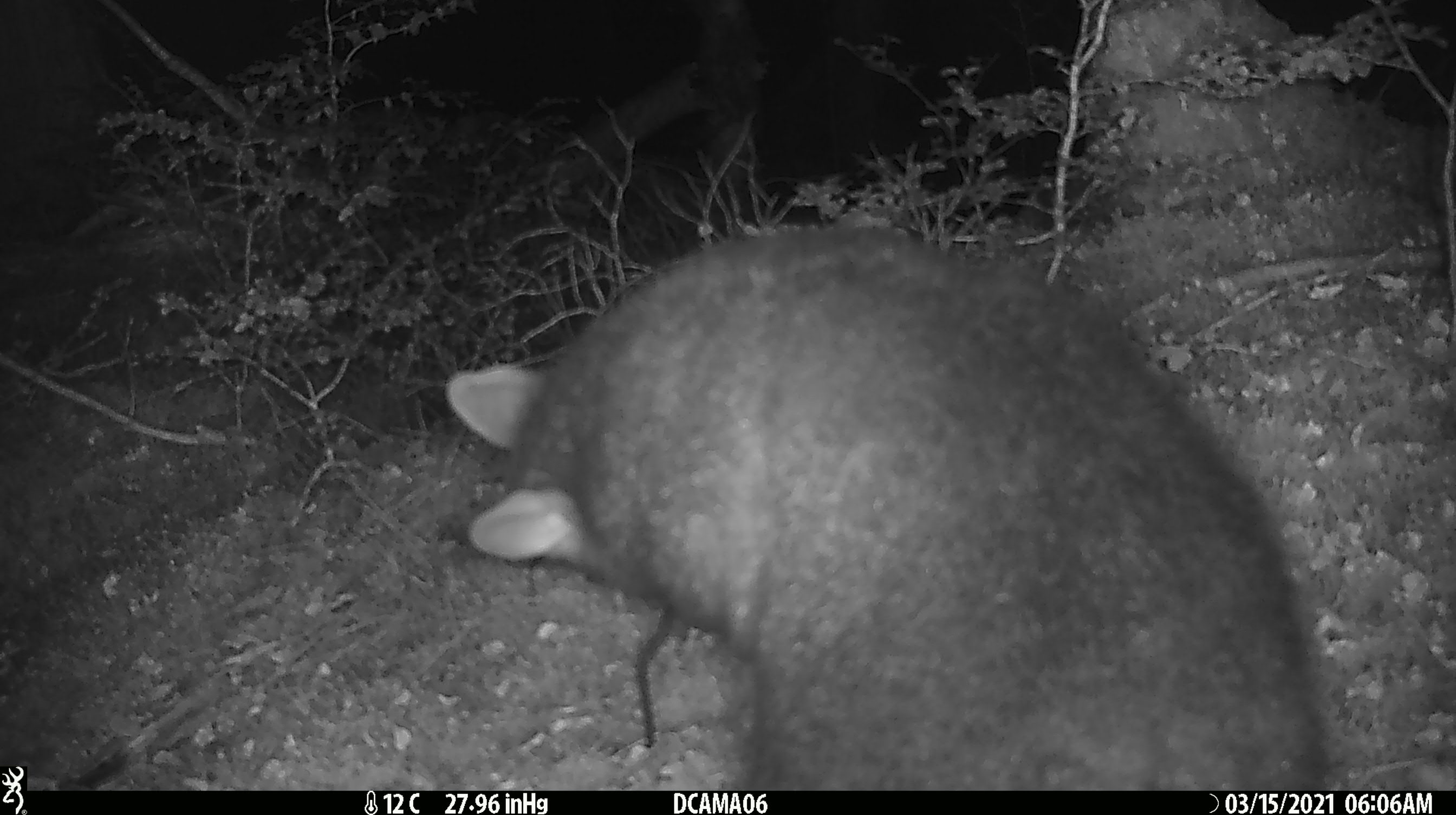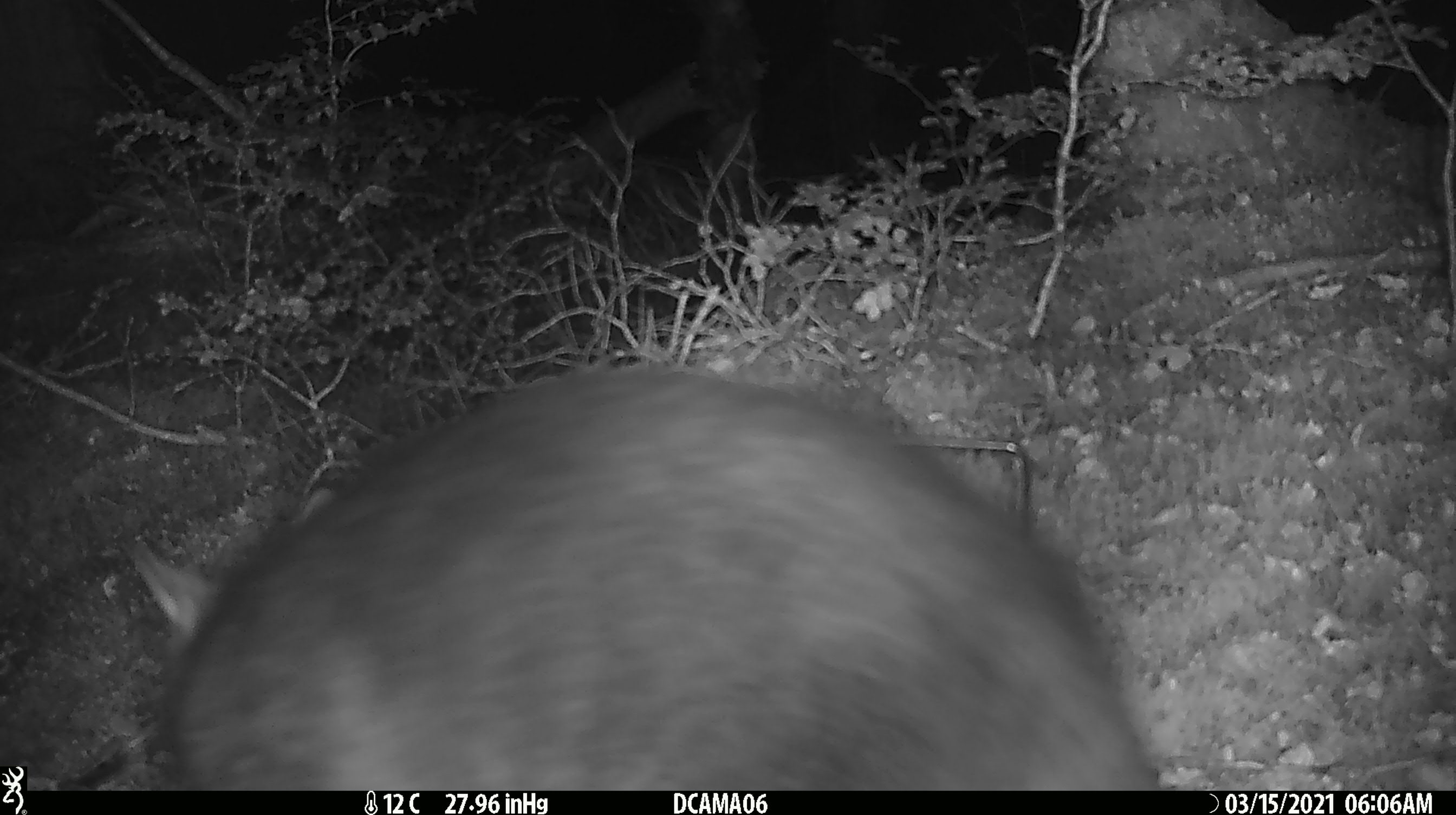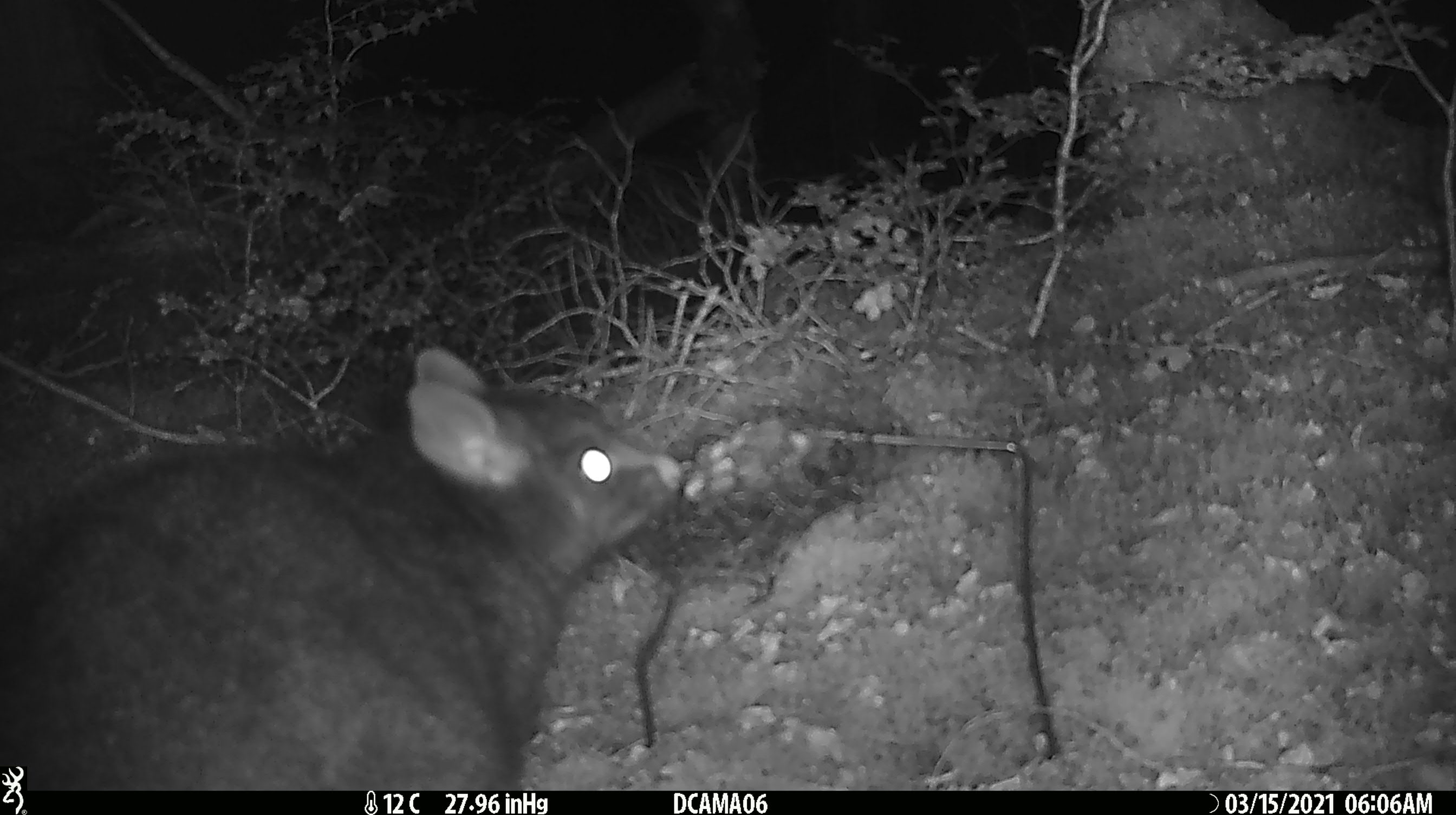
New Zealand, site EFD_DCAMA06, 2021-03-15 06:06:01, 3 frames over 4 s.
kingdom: Animalia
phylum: Chordata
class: Mammalia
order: Diprotodontia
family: Phalangeridae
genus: Trichosurus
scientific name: Trichosurus vulpecula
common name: common brushtail possum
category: possum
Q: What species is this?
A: Possum (common brushtail possum) (Trichosurus vulpecula).